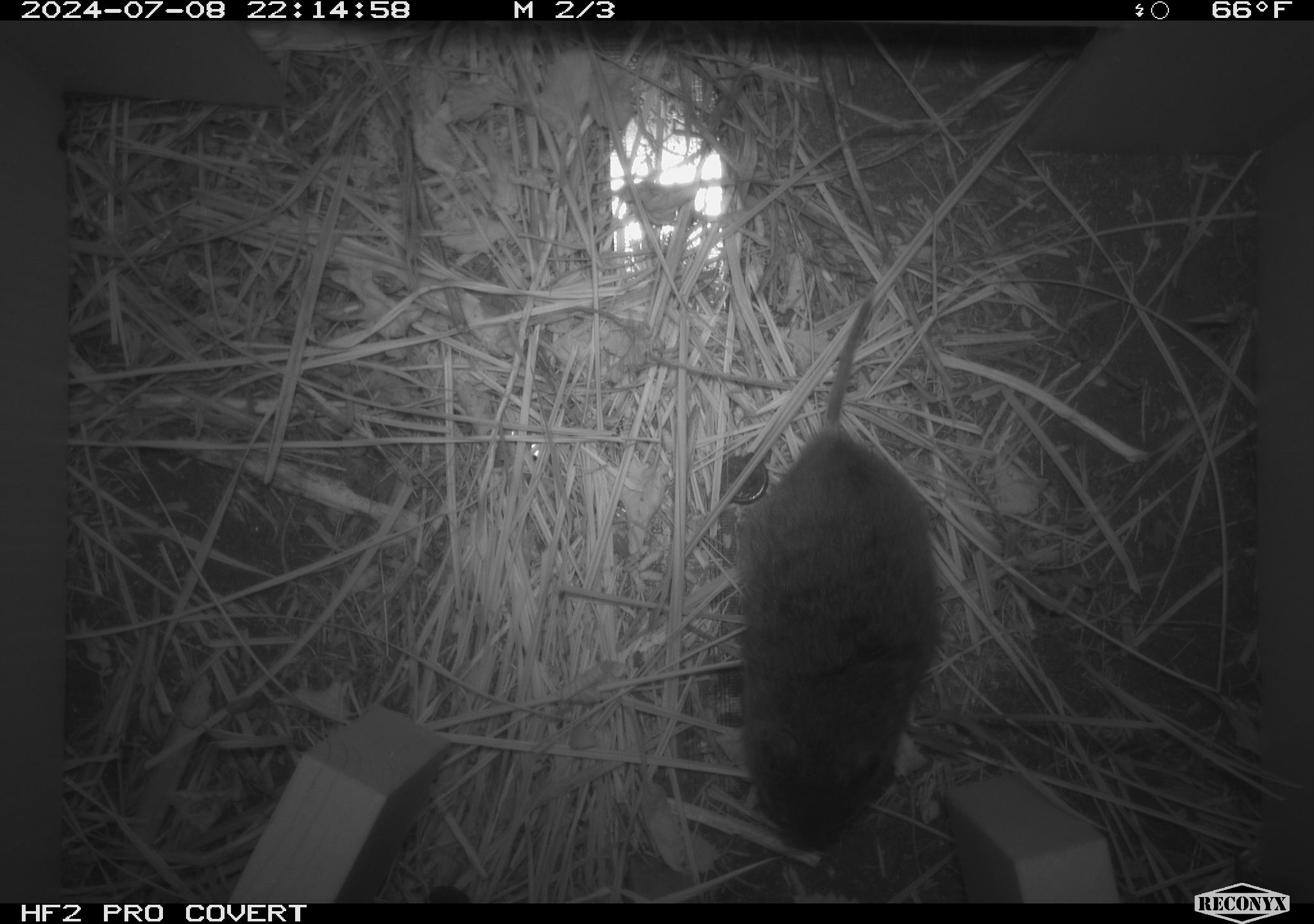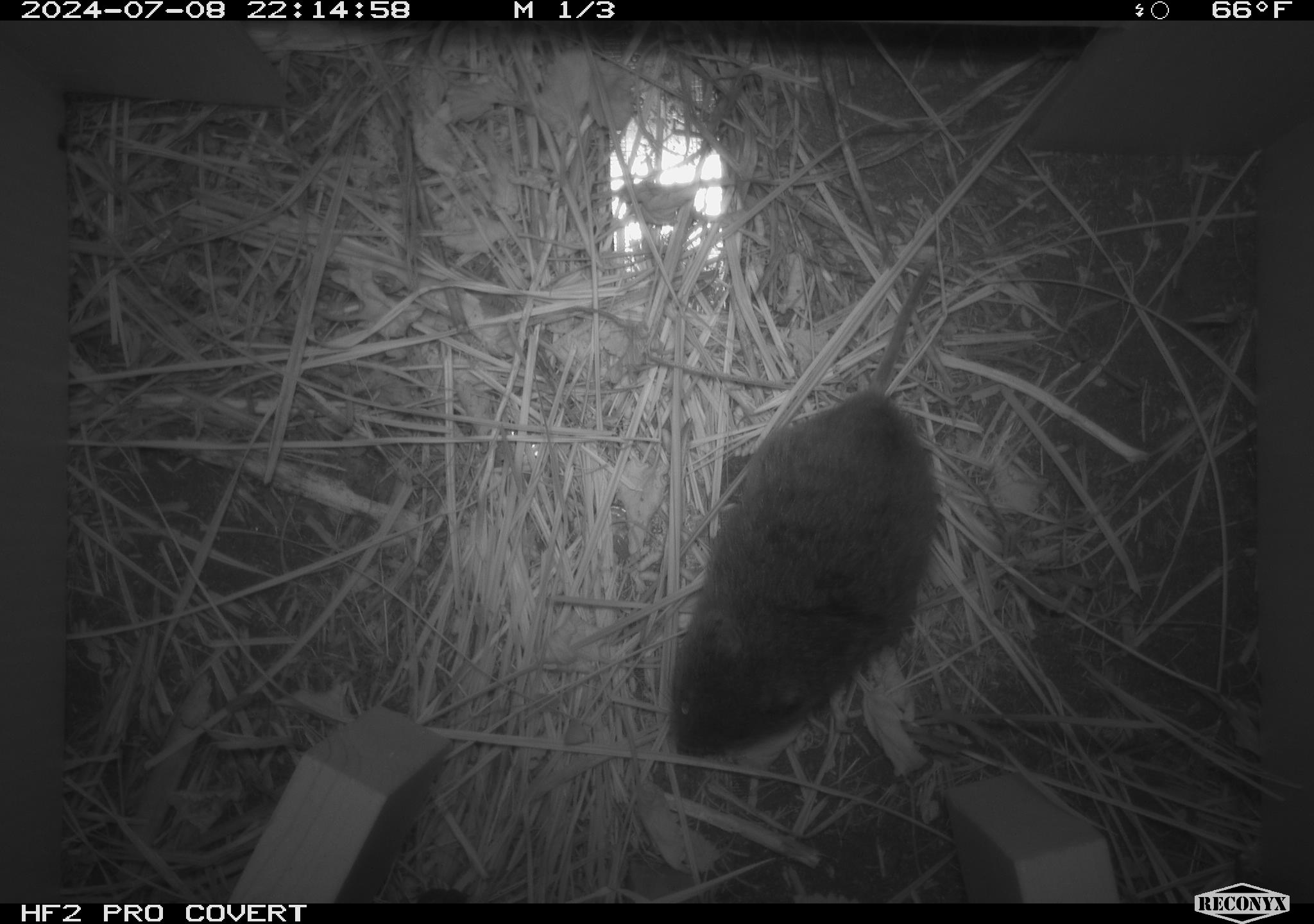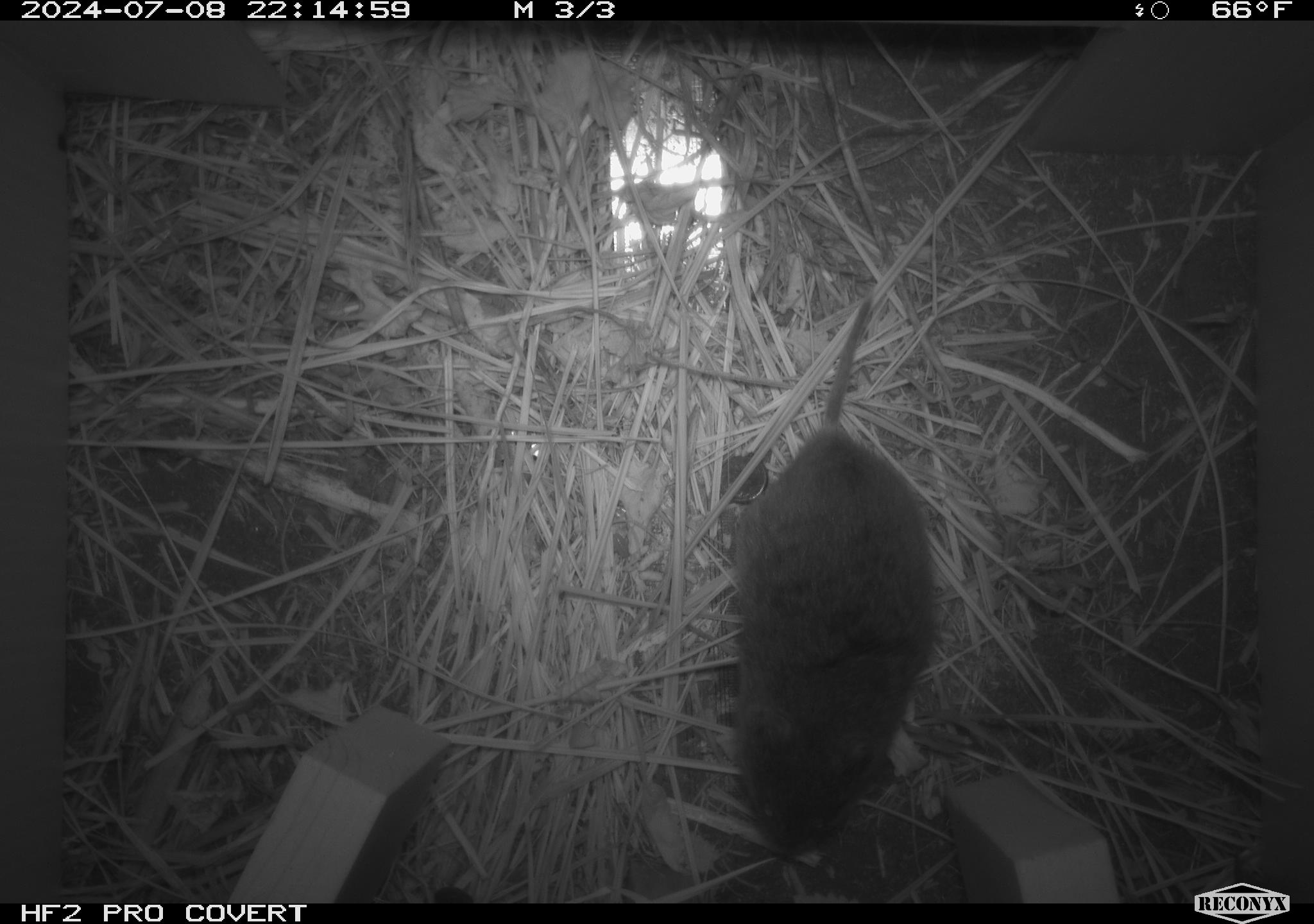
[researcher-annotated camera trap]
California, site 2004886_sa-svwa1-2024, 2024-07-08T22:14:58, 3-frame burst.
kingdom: Animalia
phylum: Chordata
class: Mammalia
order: Rodentia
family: Cricetidae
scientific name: Arvicolinae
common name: voles, lemmings, and muskrats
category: arvicolinae subfamily